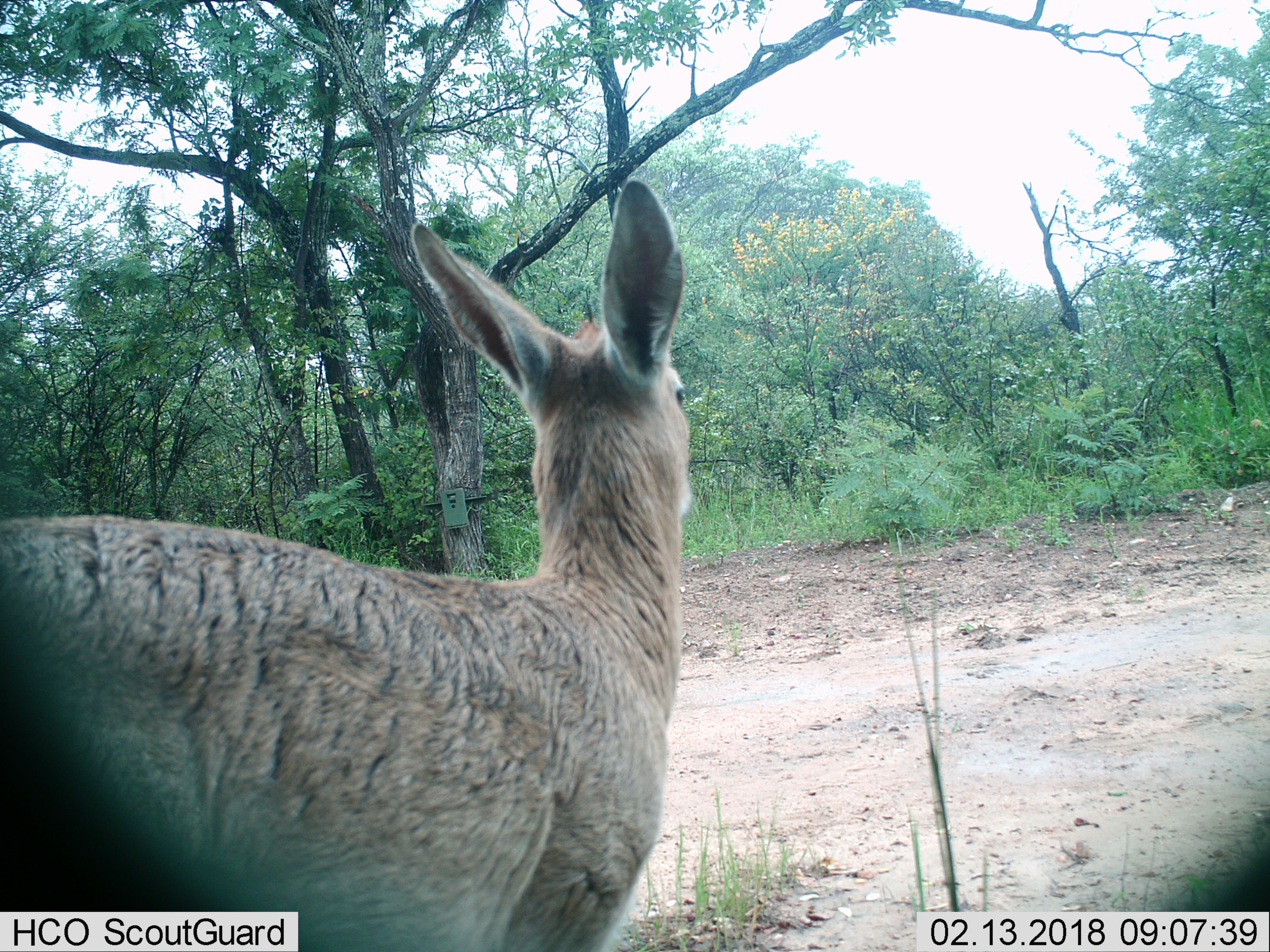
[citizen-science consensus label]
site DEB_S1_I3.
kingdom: Animalia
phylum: Chordata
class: Mammalia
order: Artiodactyla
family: Bovidae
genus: Sylvicapra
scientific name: Sylvicapra grimmia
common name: common duiker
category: duikercommongrey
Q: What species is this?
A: Duikercommongrey (common duiker) (Sylvicapra grimmia).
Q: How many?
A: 1.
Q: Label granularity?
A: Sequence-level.